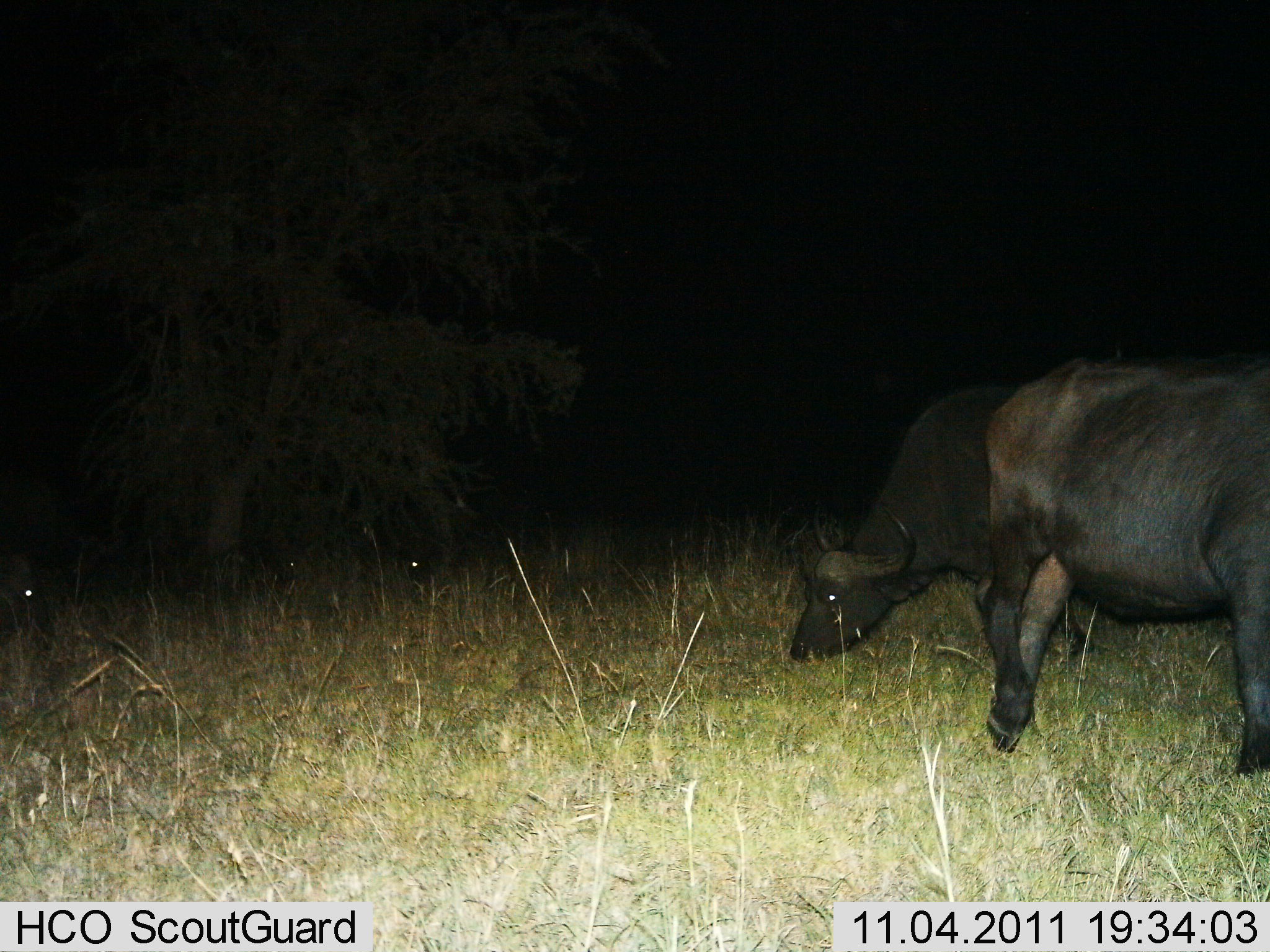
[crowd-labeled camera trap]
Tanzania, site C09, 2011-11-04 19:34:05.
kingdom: Animalia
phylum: Chordata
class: Mammalia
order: Artiodactyla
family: Bovidae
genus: Syncerus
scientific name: Syncerus caffer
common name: cape buffalo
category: buffalo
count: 2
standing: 40%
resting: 0%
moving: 10%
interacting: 0%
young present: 0%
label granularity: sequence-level